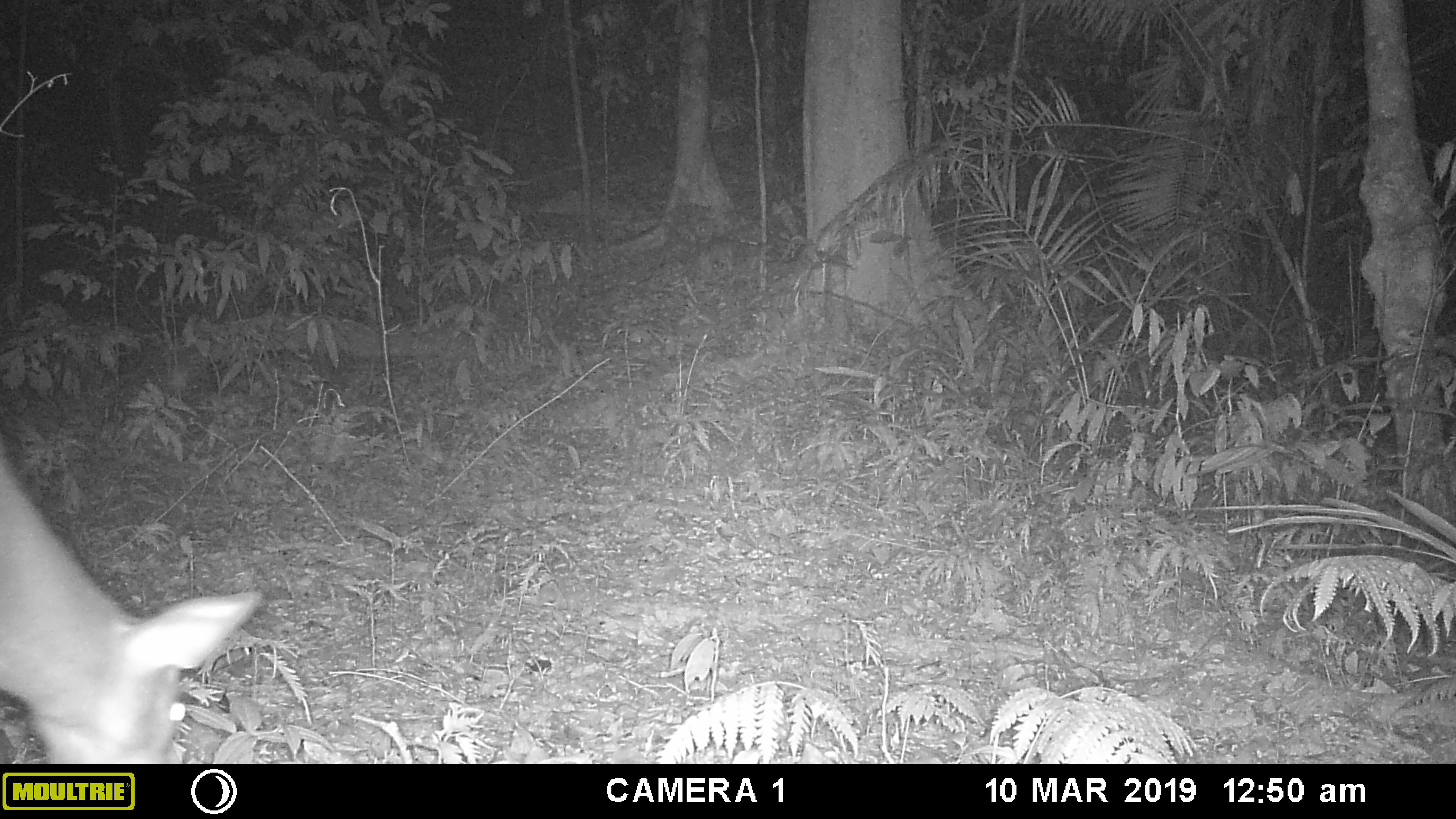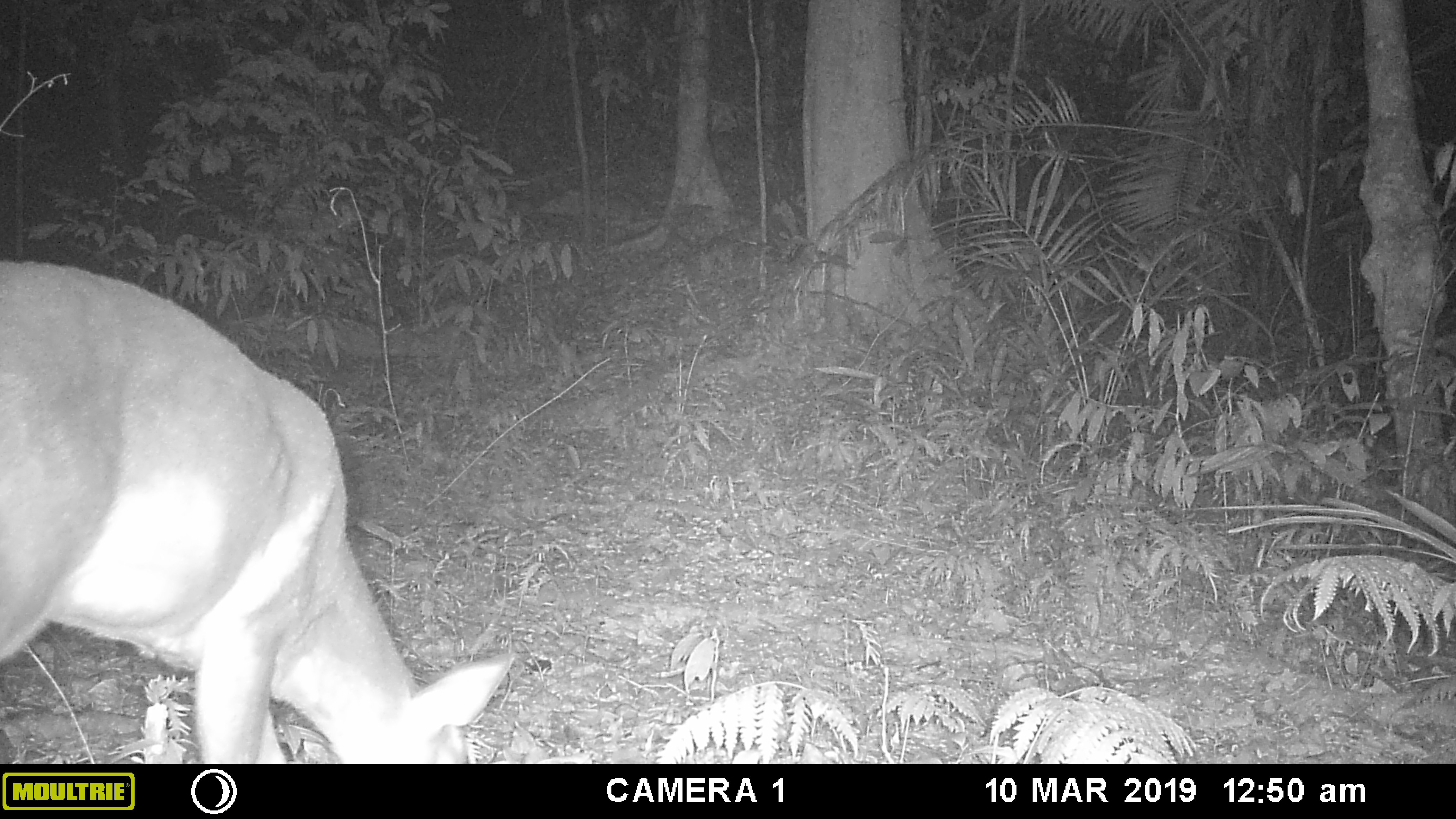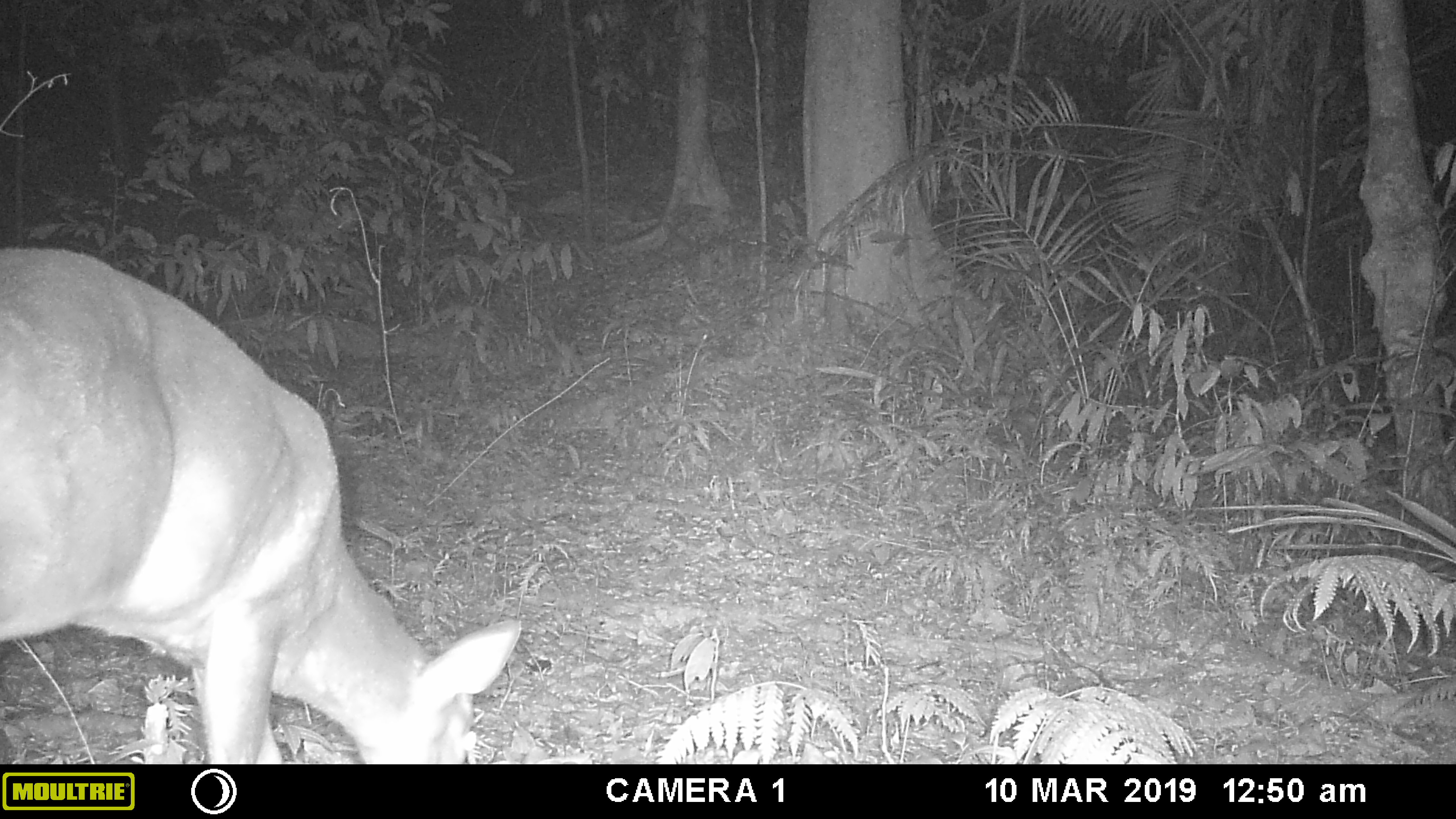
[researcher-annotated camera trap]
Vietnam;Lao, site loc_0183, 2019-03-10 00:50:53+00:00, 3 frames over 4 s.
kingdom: Animalia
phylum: Chordata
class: Mammalia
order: Artiodactyla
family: Cervidae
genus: Muntiacus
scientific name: Muntiacus vuquangensis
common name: large-antlered muntjac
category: large antlered muntjac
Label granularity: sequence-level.